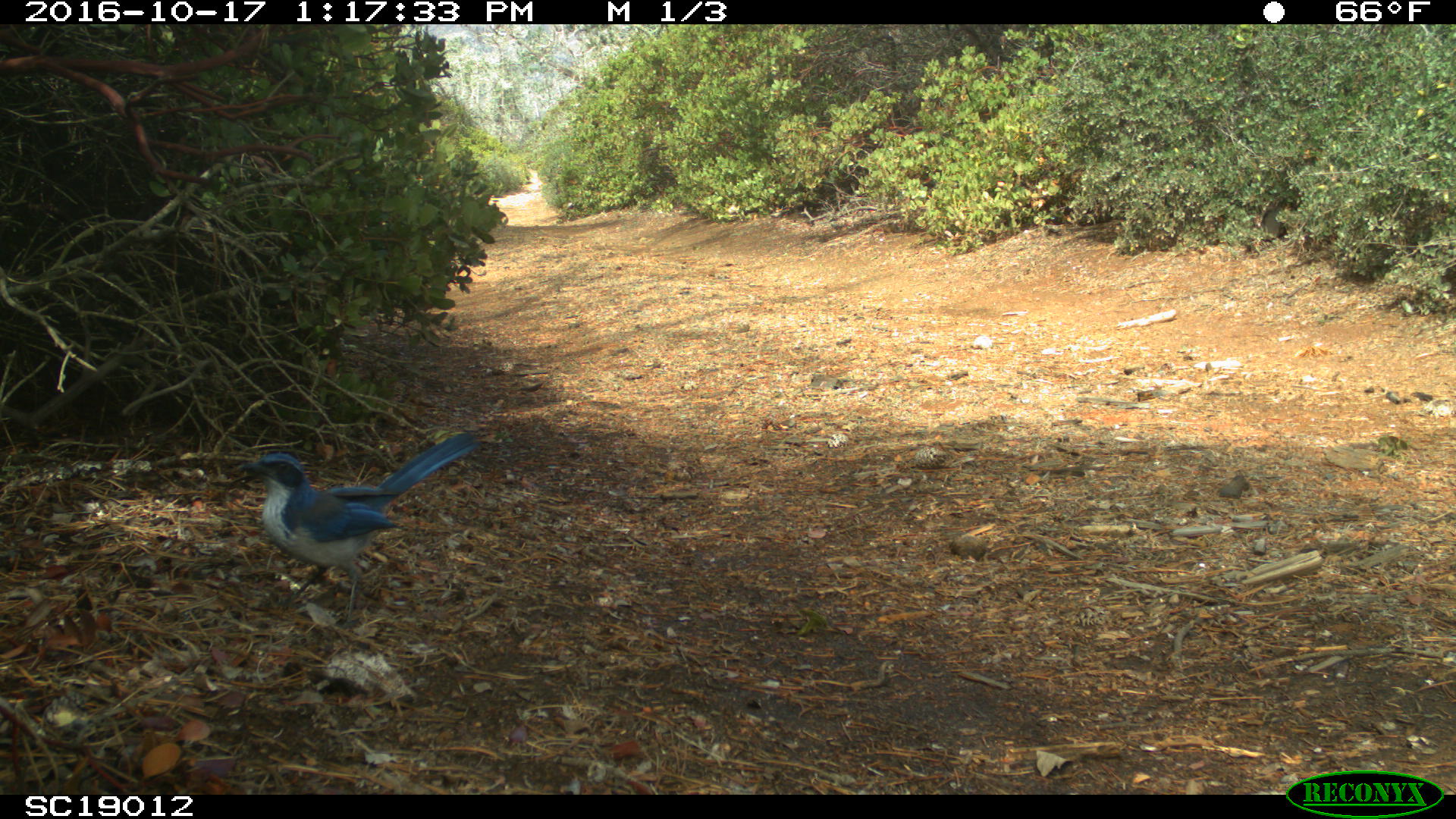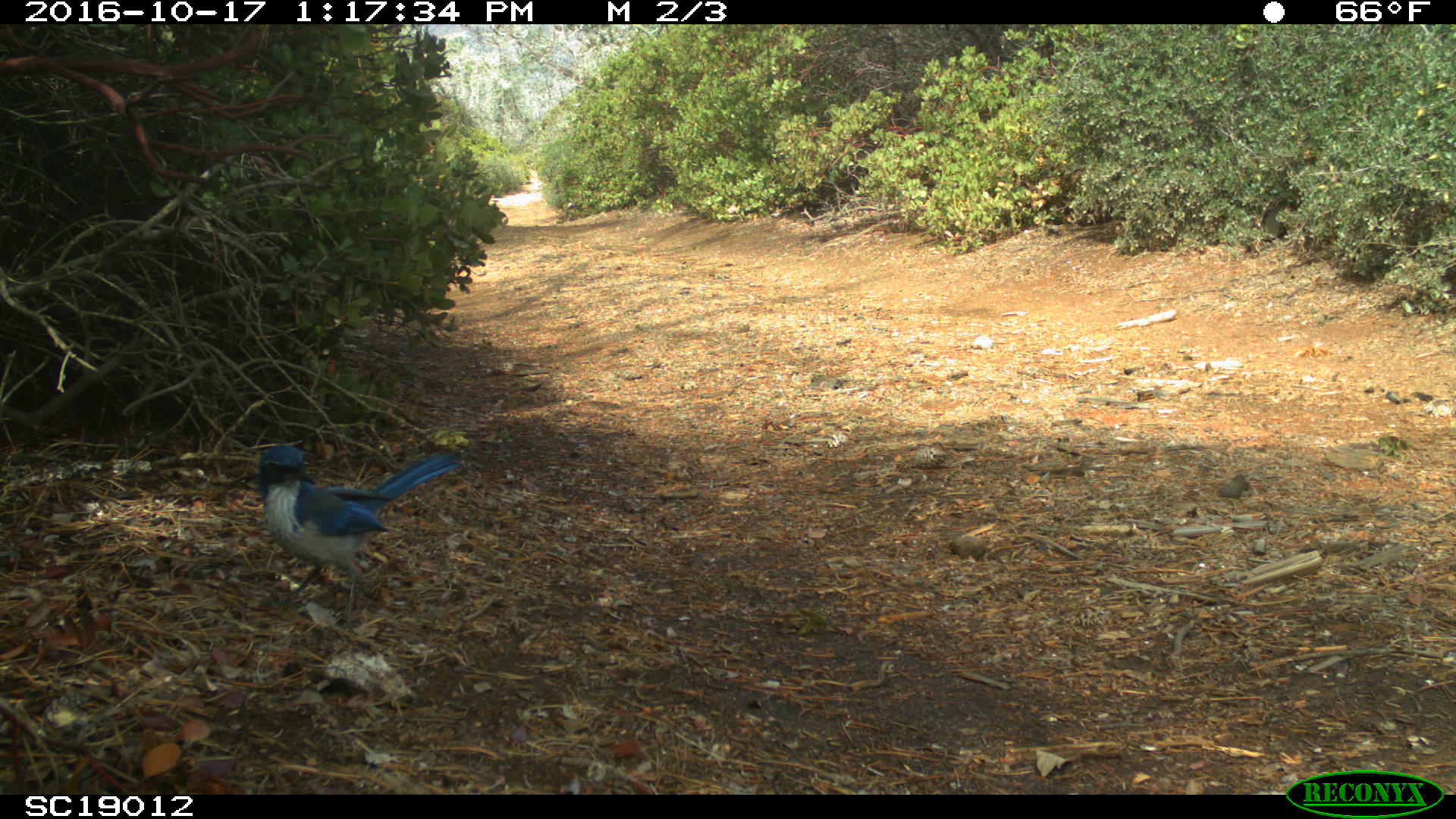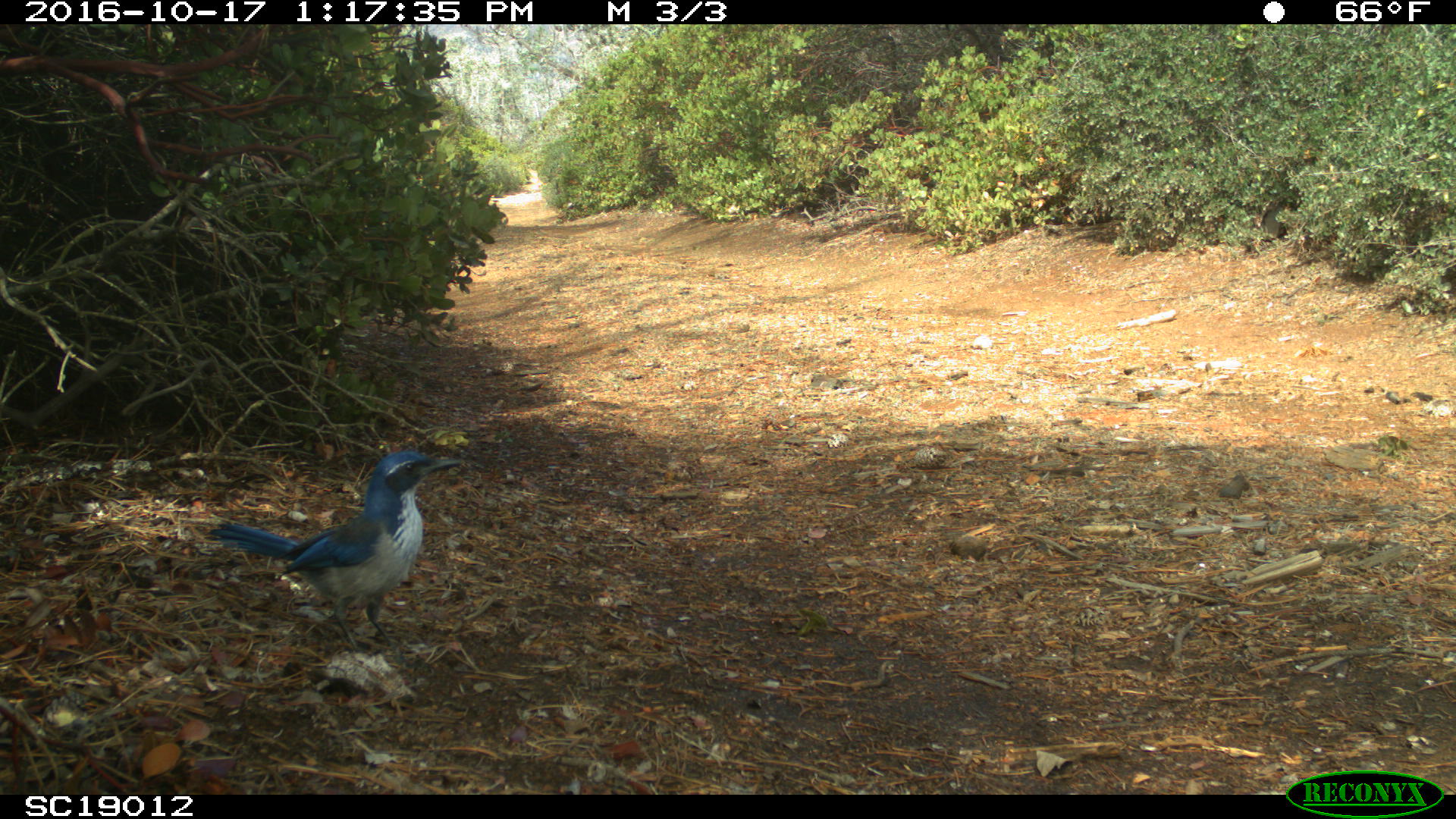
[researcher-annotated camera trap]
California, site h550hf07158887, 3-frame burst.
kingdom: Animalia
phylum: Chordata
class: Aves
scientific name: Aves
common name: bird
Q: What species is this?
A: Bird (Aves).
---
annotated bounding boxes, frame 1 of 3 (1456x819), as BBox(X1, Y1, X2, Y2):
bird: BBox(236, 432, 477, 632)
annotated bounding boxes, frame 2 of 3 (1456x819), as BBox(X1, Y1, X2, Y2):
bird: BBox(258, 444, 463, 629)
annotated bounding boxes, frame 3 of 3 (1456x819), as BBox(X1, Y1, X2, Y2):
bird: BBox(202, 450, 464, 654)